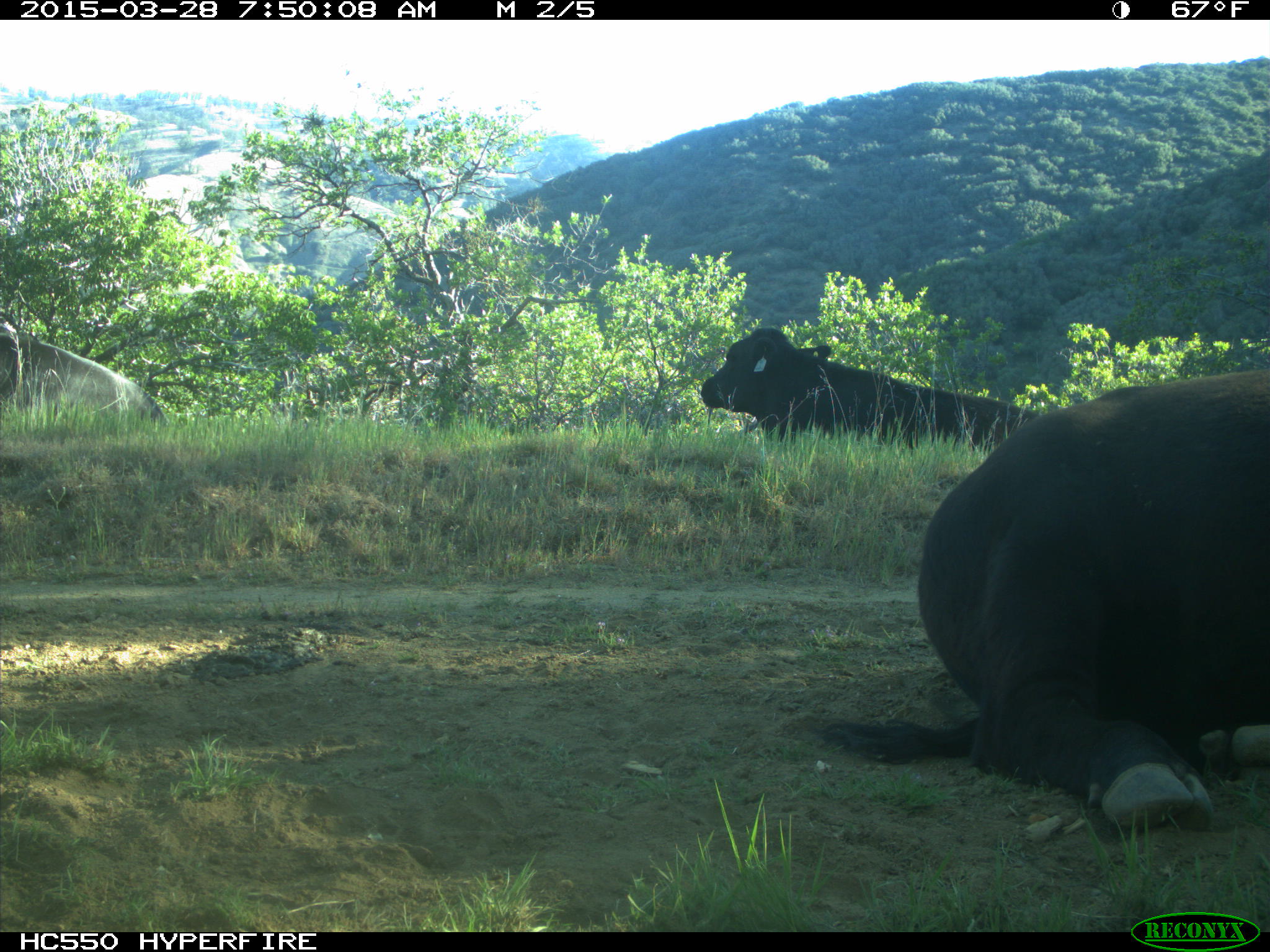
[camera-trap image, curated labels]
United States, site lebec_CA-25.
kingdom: Animalia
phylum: Chordata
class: Mammalia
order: Artiodactyla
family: Bovidae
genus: Bos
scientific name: Bos taurus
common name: domestic cow